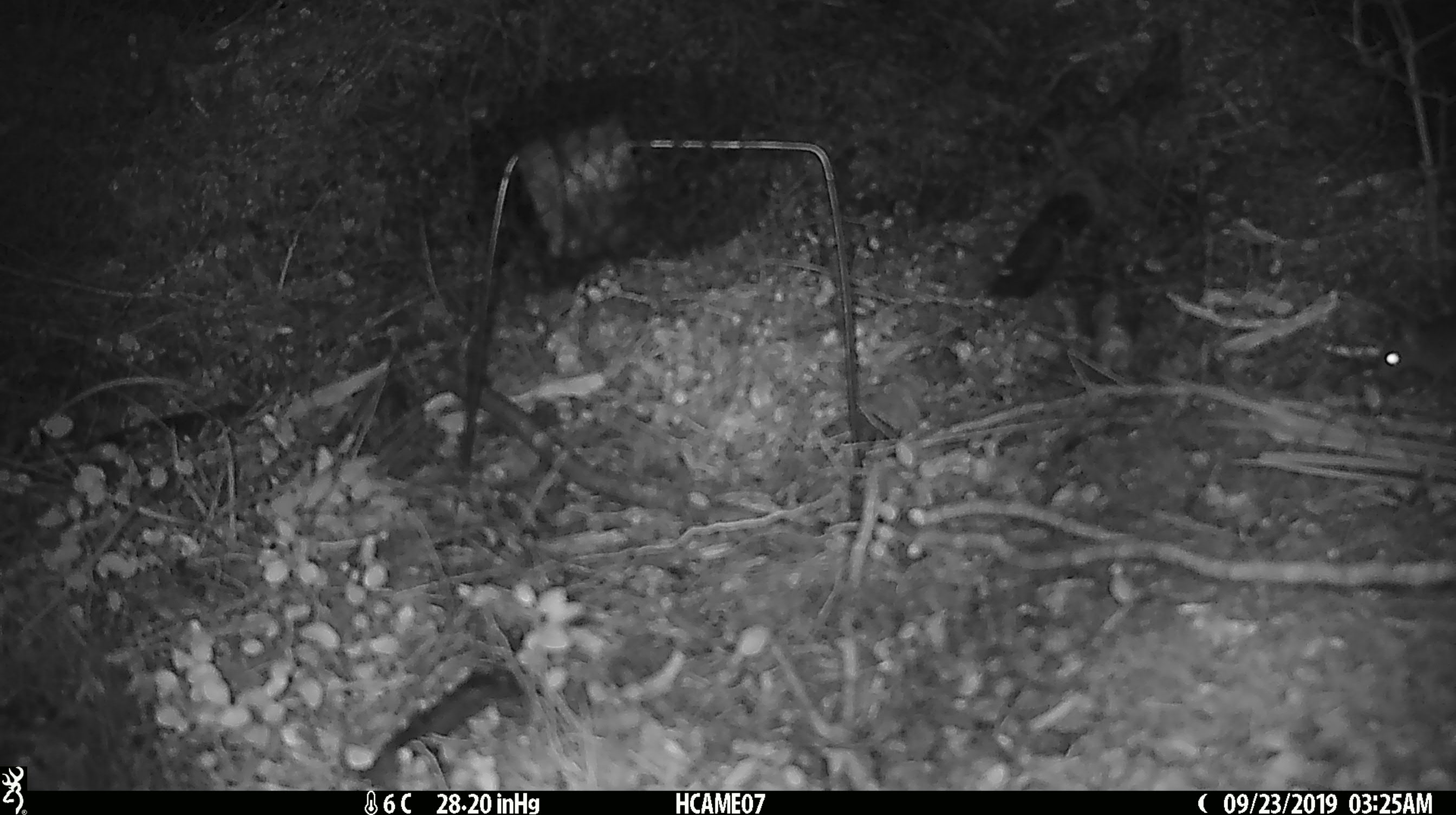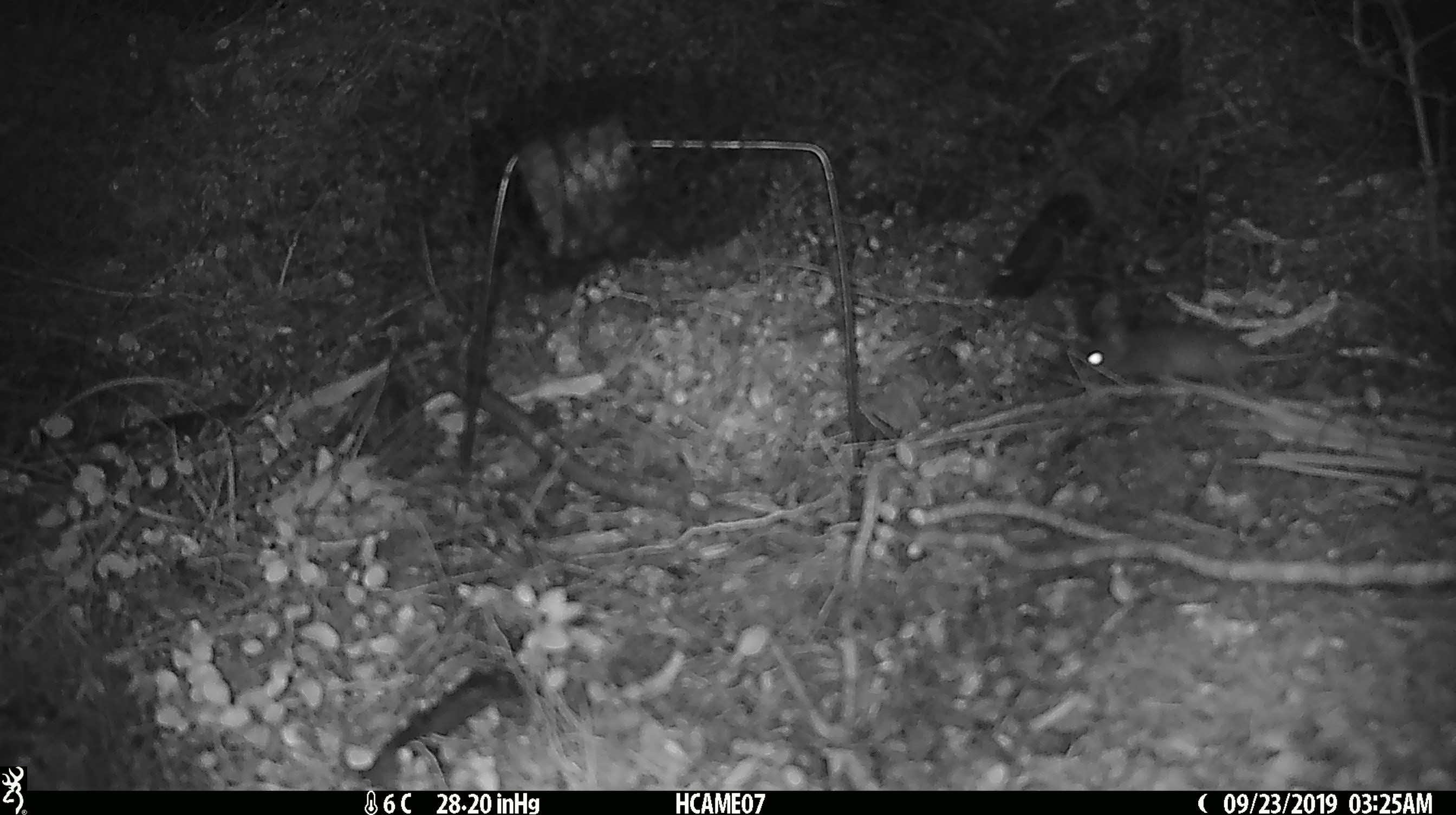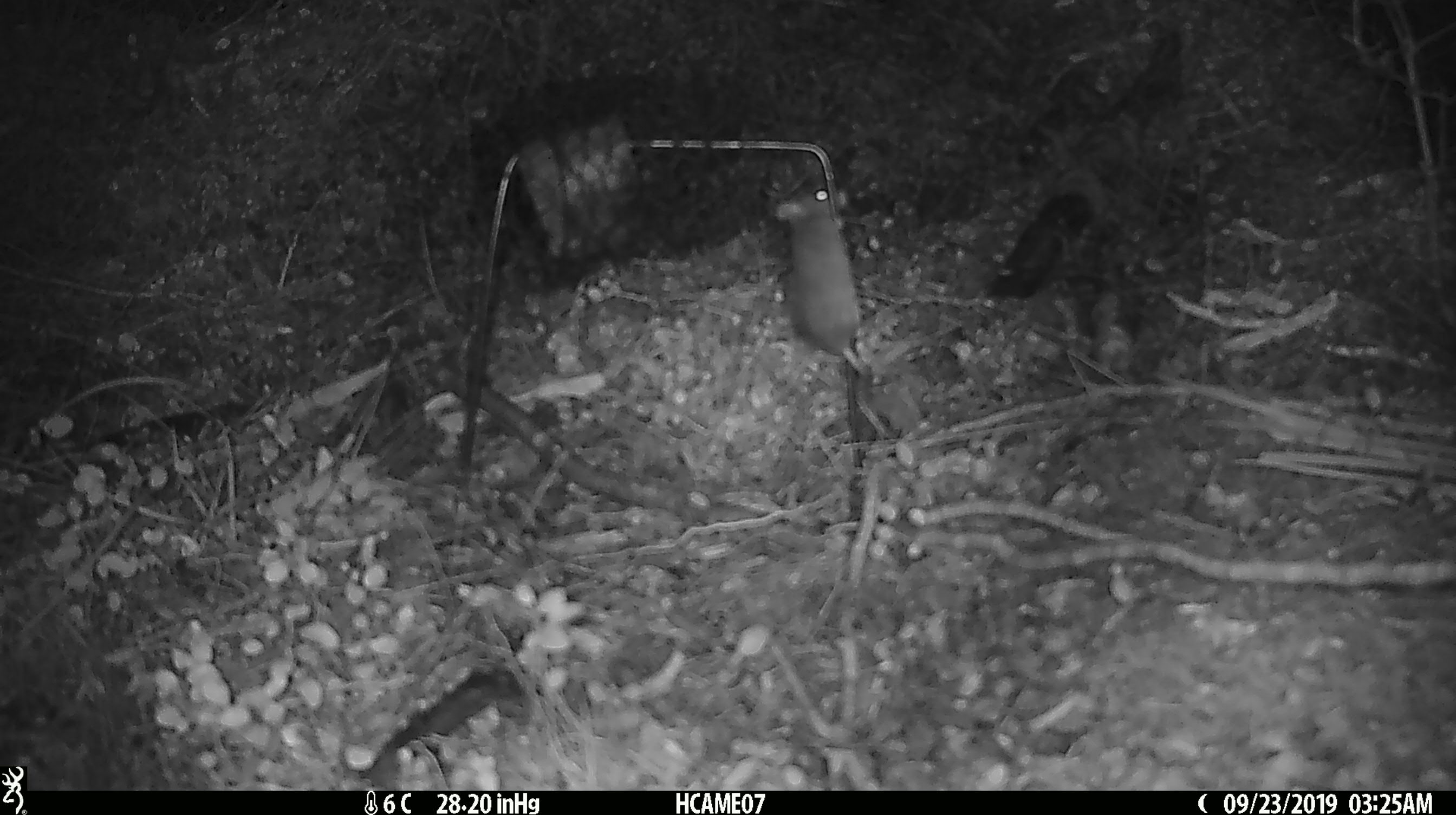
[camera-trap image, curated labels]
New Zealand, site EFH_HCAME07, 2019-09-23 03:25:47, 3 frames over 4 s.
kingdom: Animalia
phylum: Chordata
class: Mammalia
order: Rodentia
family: Muridae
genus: Mus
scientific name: Mus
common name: mouse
Mouse (Mus).